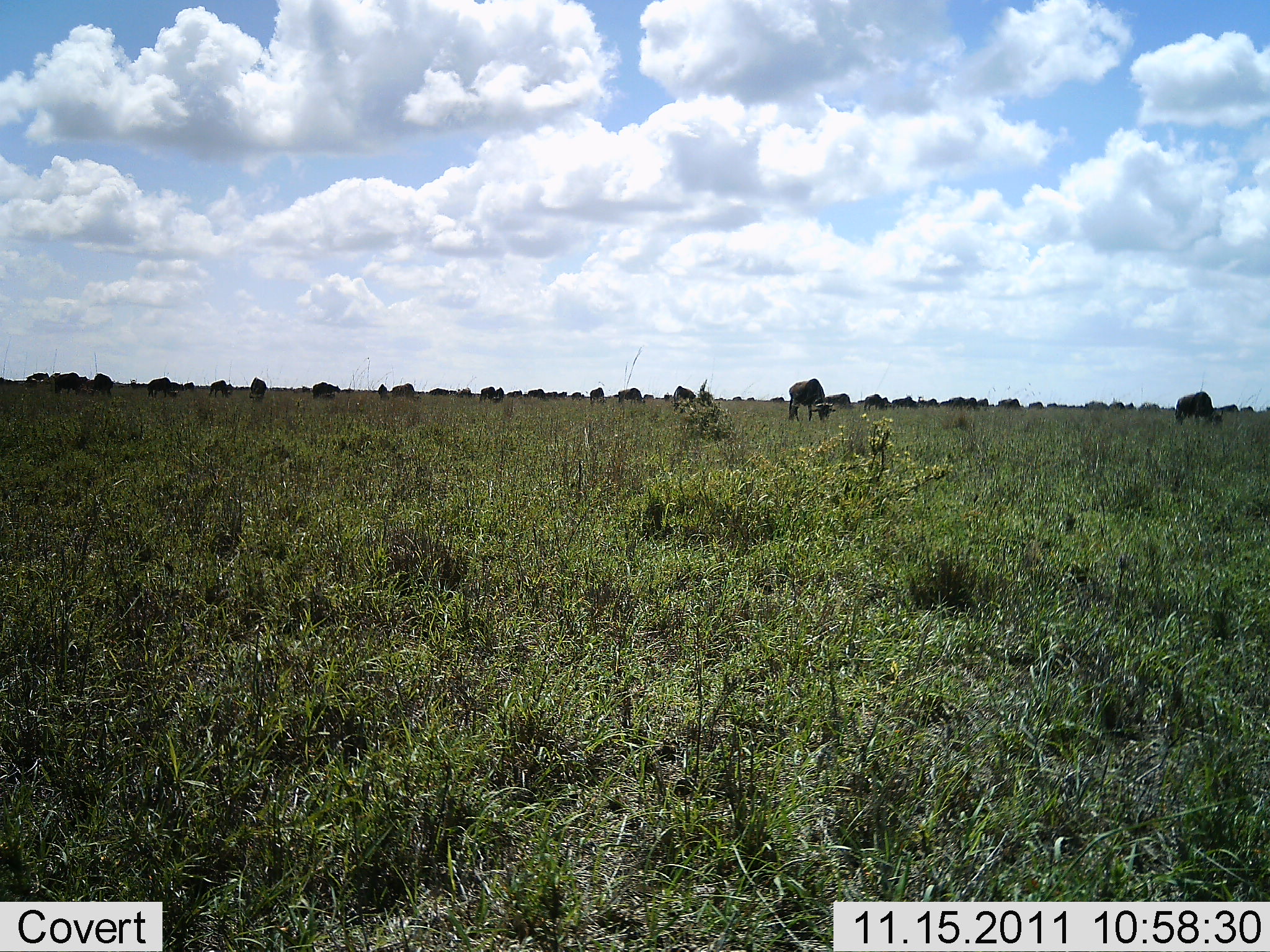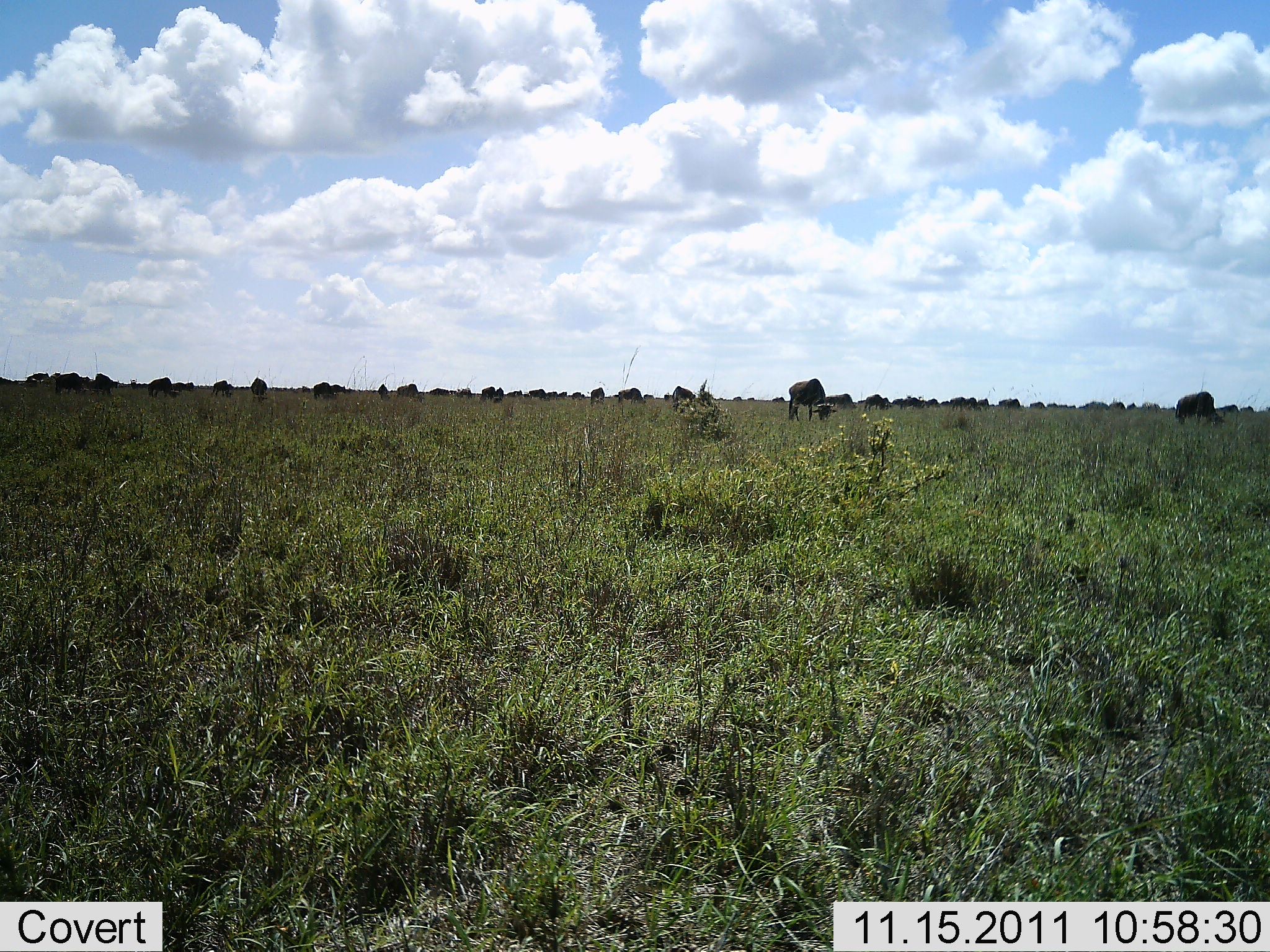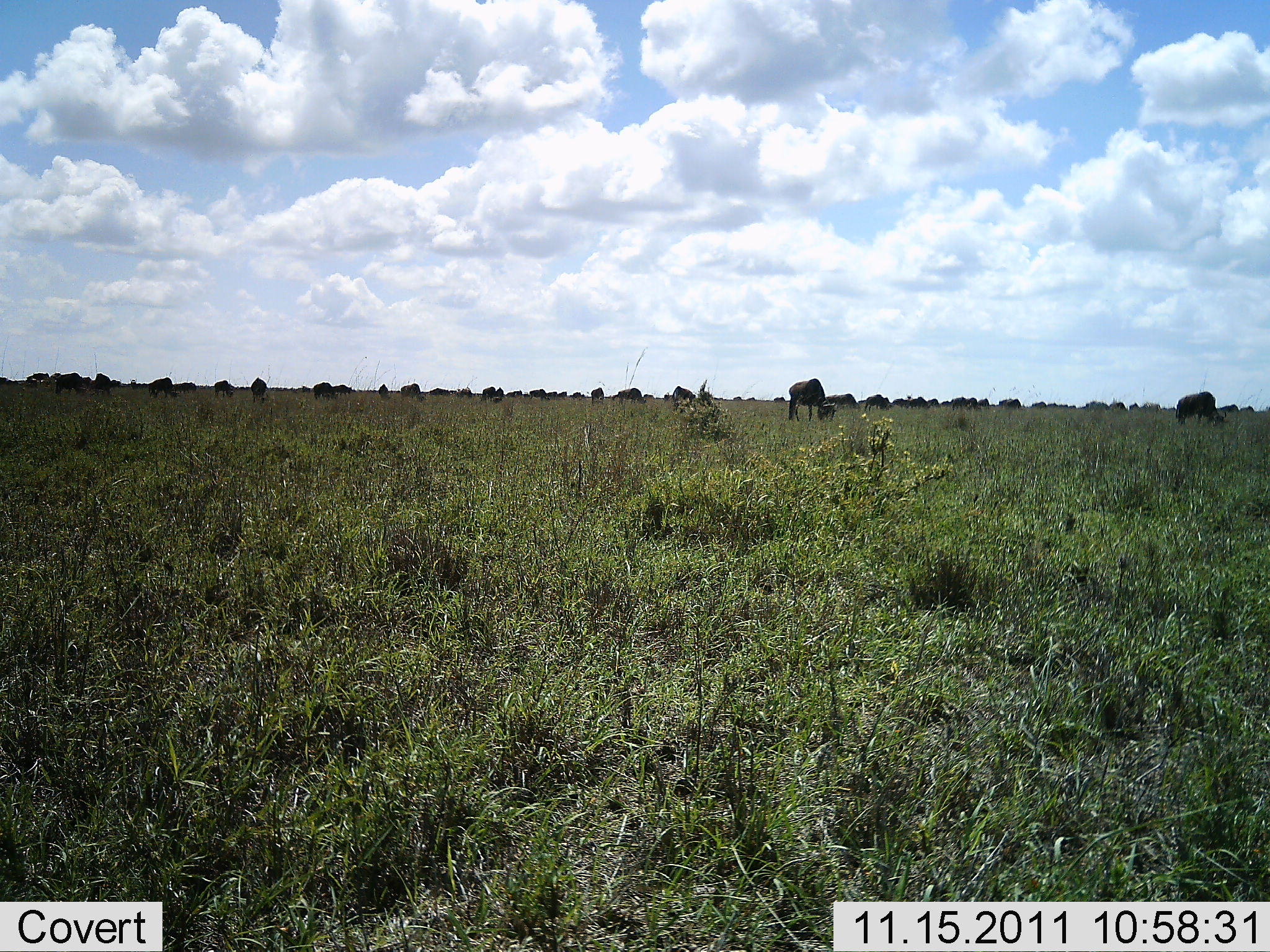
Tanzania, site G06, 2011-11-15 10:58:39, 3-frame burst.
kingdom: Animalia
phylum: Chordata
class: Mammalia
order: Artiodactyla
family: Bovidae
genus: Connochaetes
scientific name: Connochaetes taurinus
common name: blue wildebeest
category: wildebeest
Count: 11-50.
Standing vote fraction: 33%.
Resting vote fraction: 8%.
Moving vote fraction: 25%.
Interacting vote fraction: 0%.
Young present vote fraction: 0%.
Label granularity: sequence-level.